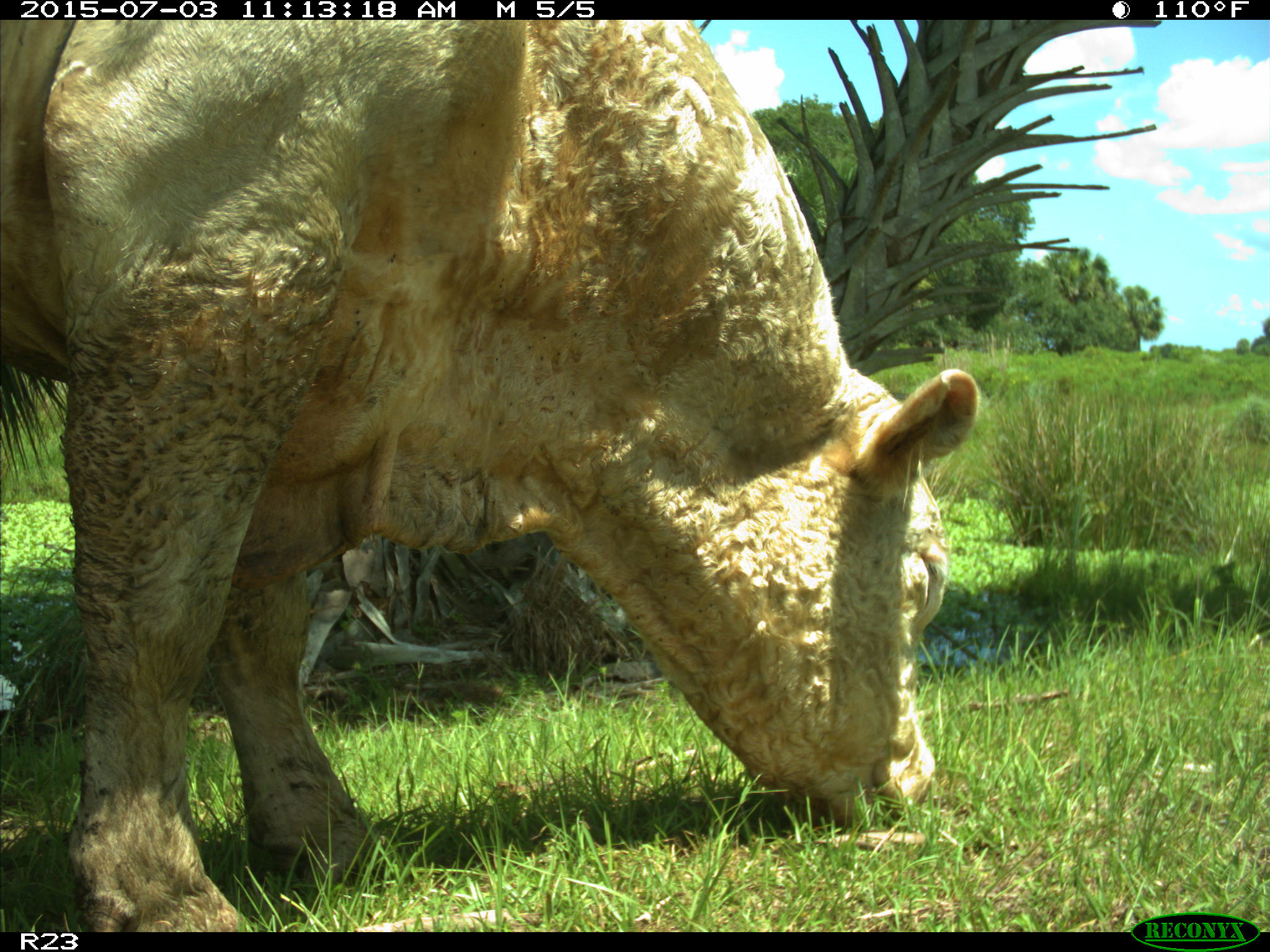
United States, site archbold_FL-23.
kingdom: Animalia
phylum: Chordata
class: Mammalia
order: Artiodactyla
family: Bovidae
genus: Bos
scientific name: Bos taurus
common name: domestic cow